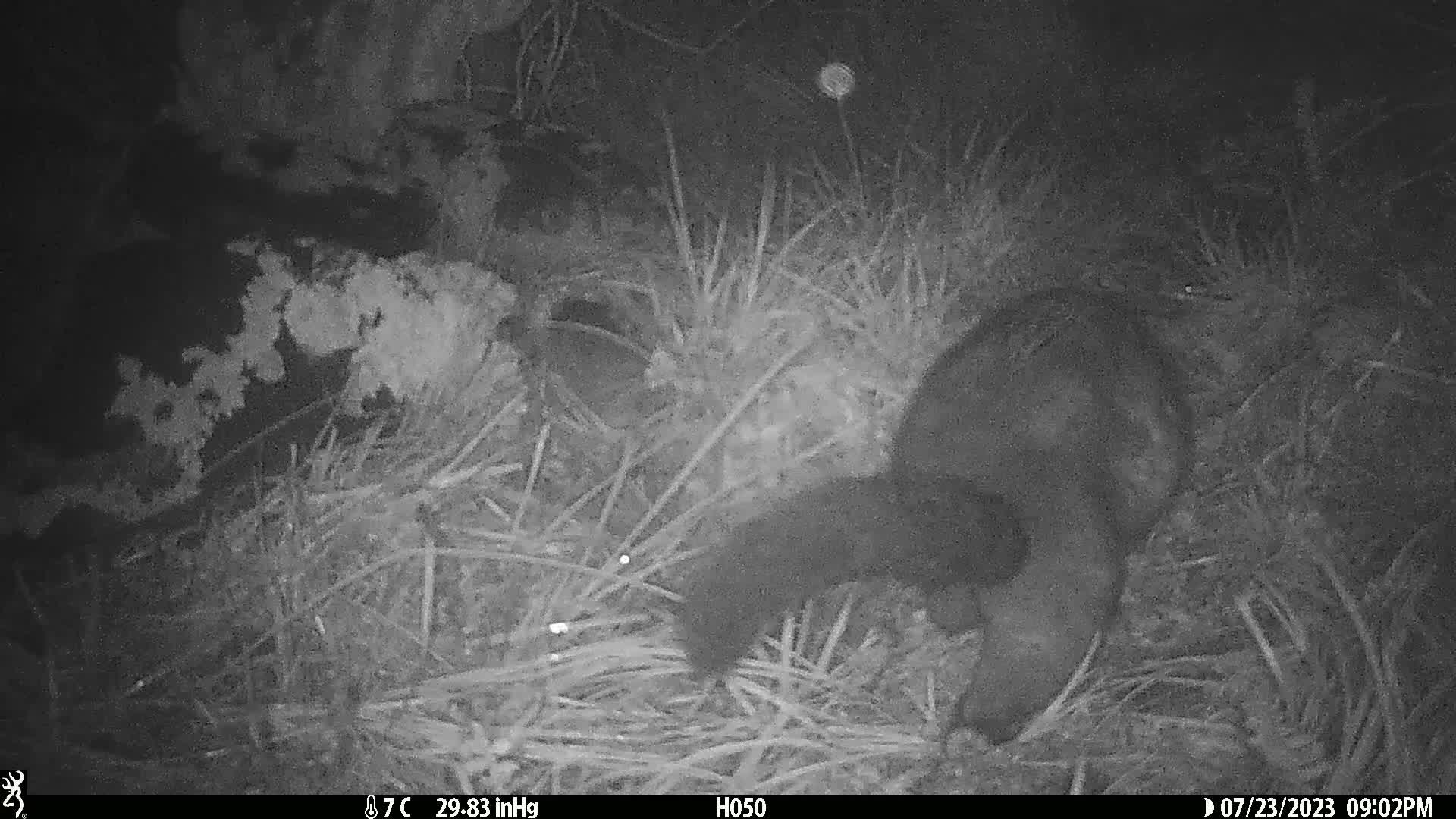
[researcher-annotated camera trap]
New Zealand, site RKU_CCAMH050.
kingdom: Animalia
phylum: Chordata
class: Mammalia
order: Diprotodontia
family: Phalangeridae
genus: Trichosurus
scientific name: Trichosurus vulpecula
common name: common brushtail possum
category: possum